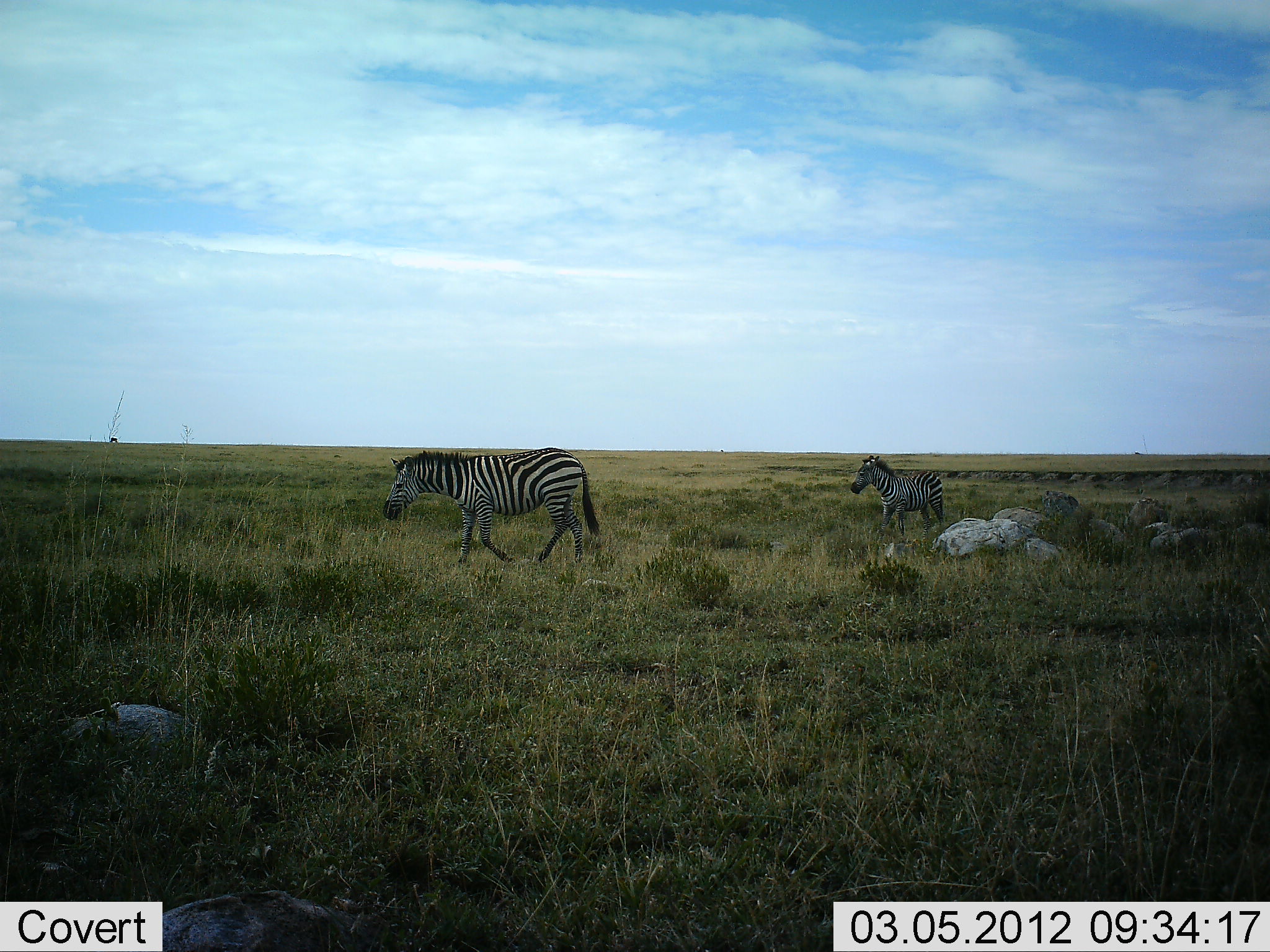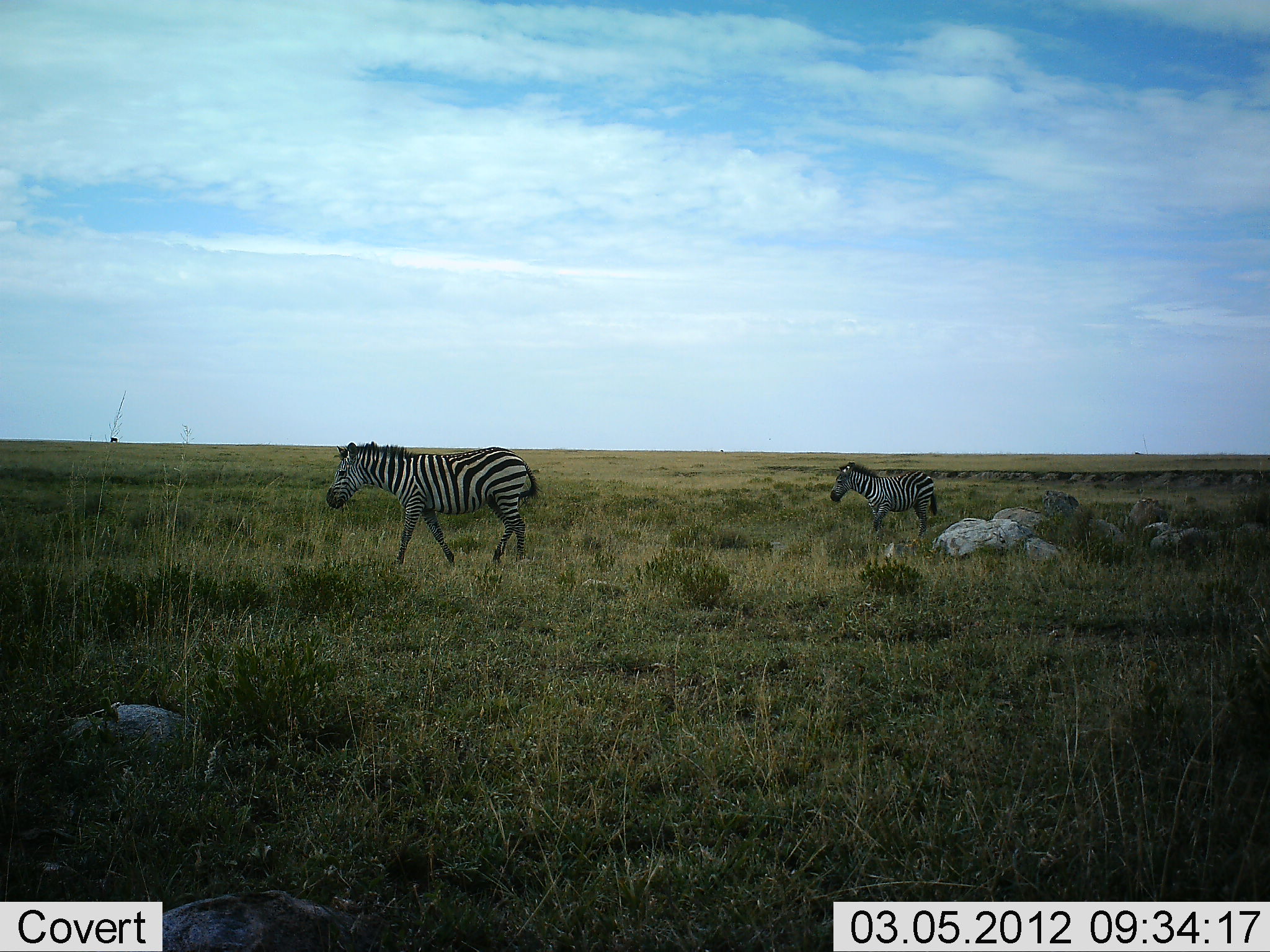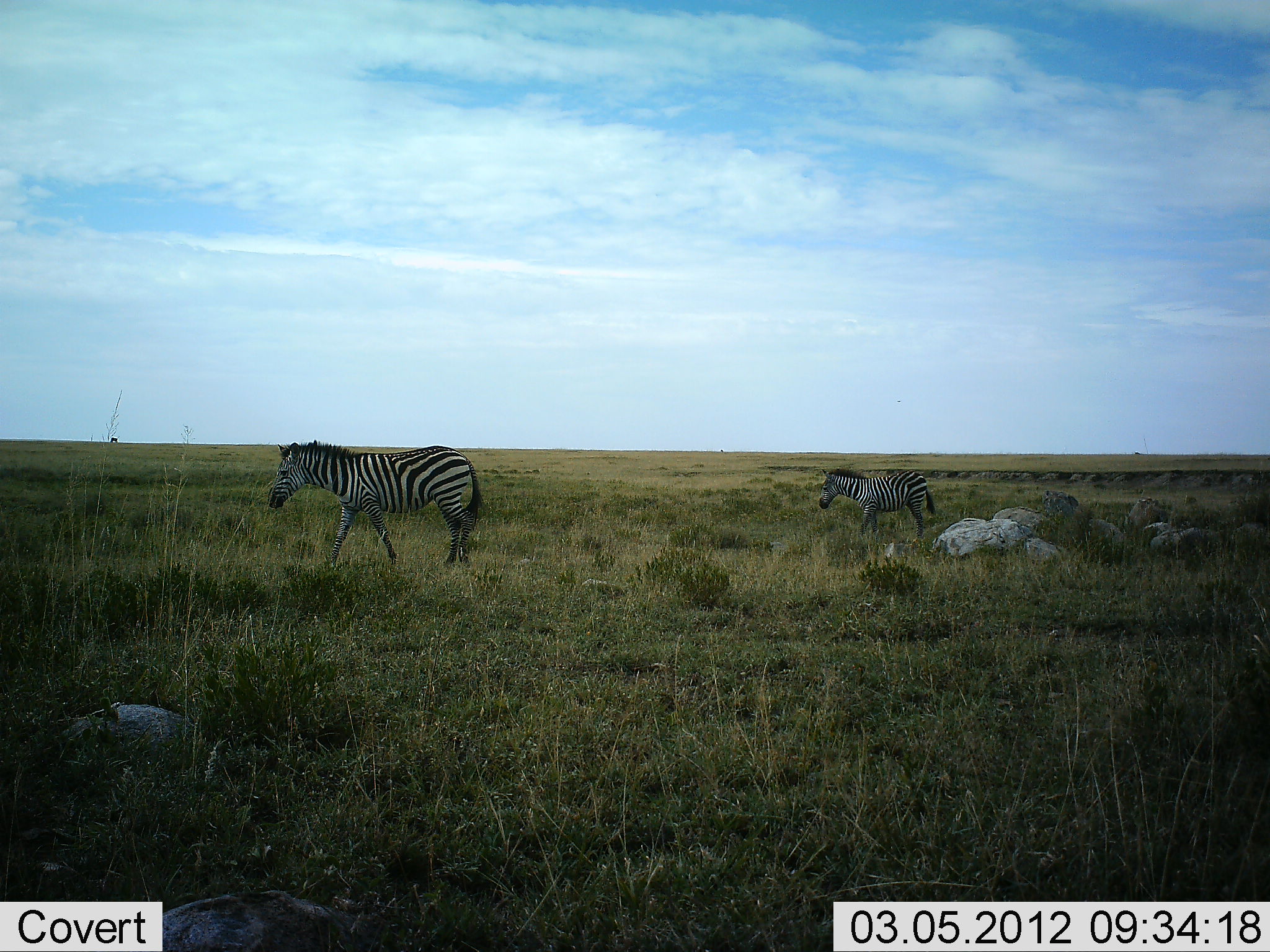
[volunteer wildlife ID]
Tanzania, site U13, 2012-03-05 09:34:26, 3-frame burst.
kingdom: Animalia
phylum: Chordata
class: Mammalia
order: Perissodactyla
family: Equidae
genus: Equus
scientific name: Equus quagga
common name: plains zebra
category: zebra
Zebra (plains zebra) (Equus quagga), count 2. Behavior (volunteer vote fractions): standing 0%, resting 0%, moving 100%, interacting 0%. Young present (vote fraction): 29%. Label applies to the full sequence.